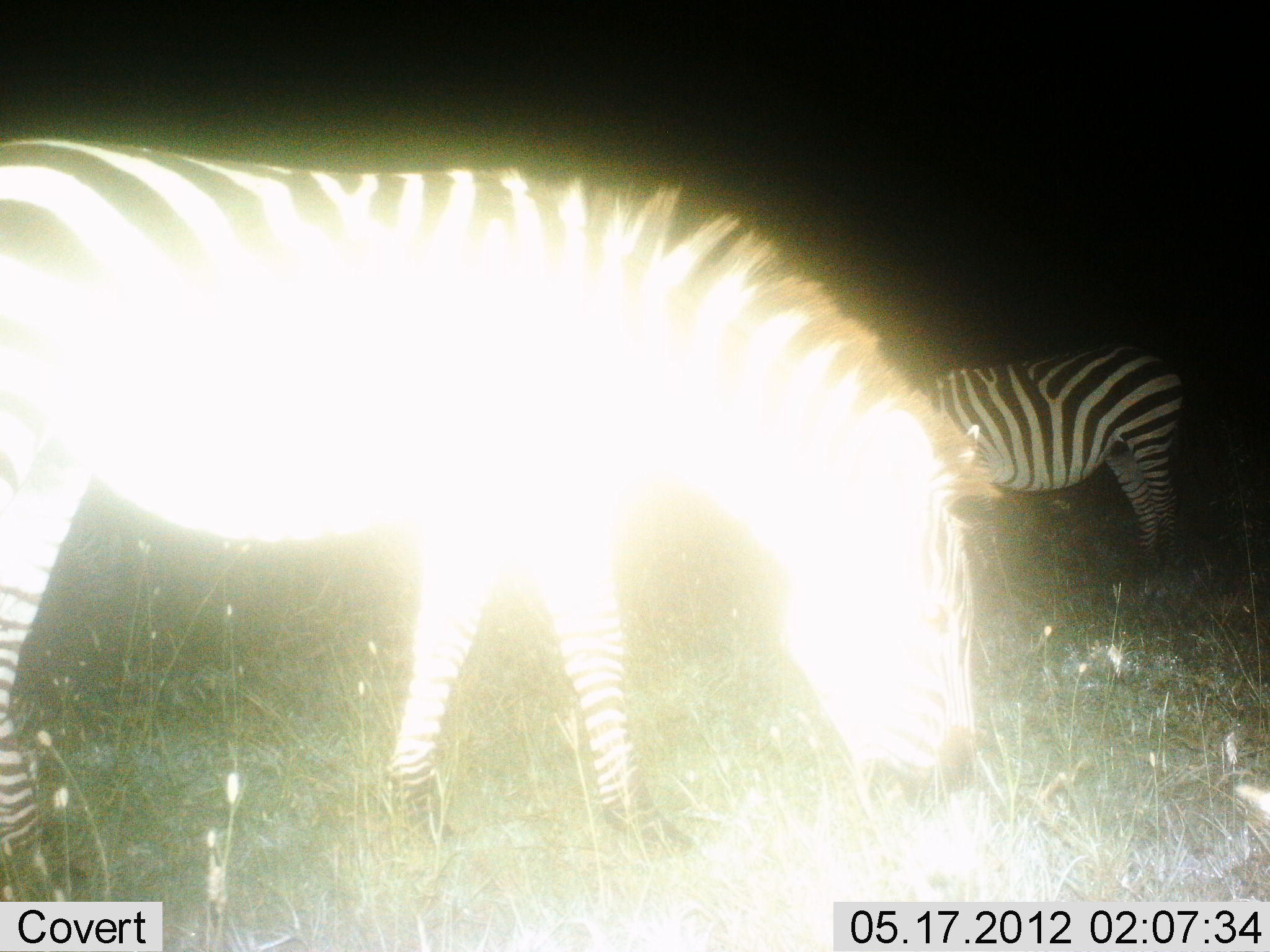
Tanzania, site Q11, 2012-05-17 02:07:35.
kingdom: Animalia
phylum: Chordata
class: Mammalia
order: Perissodactyla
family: Equidae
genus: Equus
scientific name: Equus quagga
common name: plains zebra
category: zebra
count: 2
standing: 30%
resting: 0%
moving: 0%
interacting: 0%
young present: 0%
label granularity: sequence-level